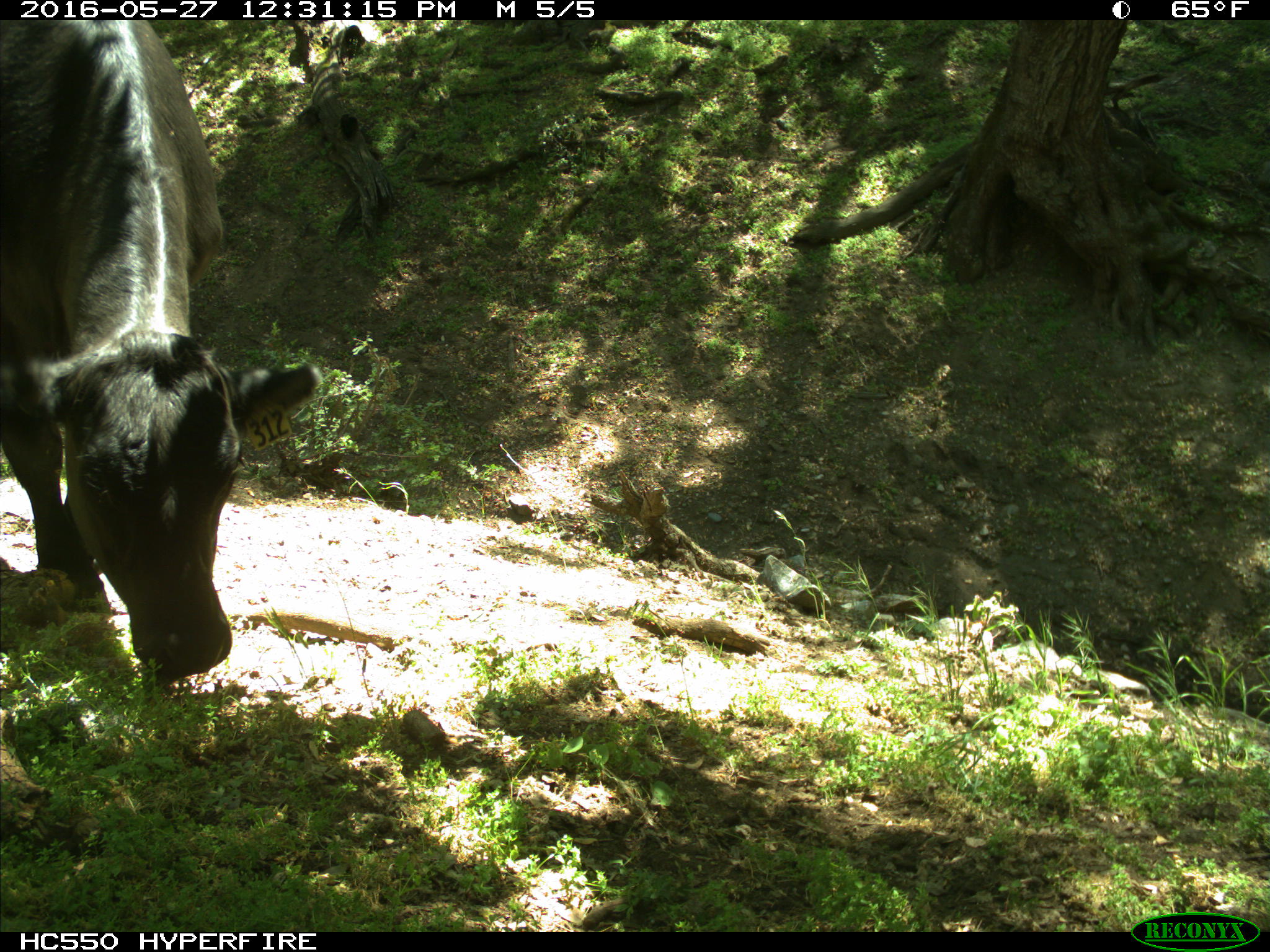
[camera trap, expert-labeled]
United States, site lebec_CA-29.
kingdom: Animalia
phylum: Chordata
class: Mammalia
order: Artiodactyla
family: Bovidae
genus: Bos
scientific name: Bos taurus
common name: domestic cow